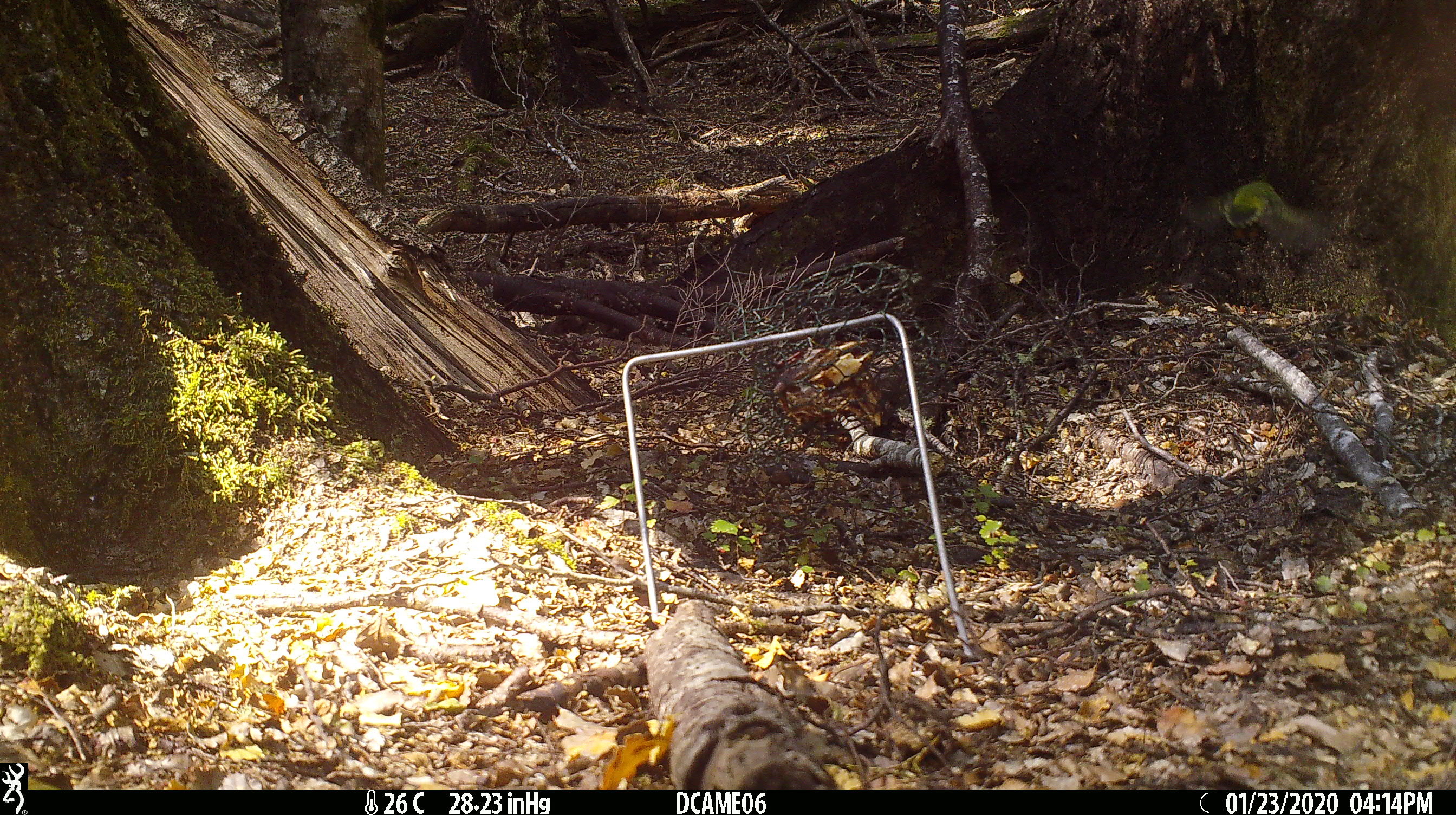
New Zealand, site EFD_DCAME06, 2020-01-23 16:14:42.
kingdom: Animalia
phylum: Chordata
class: Aves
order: Passeriformes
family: Acanthisittidae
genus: Acanthisitta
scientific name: Acanthisitta chloris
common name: rifleman